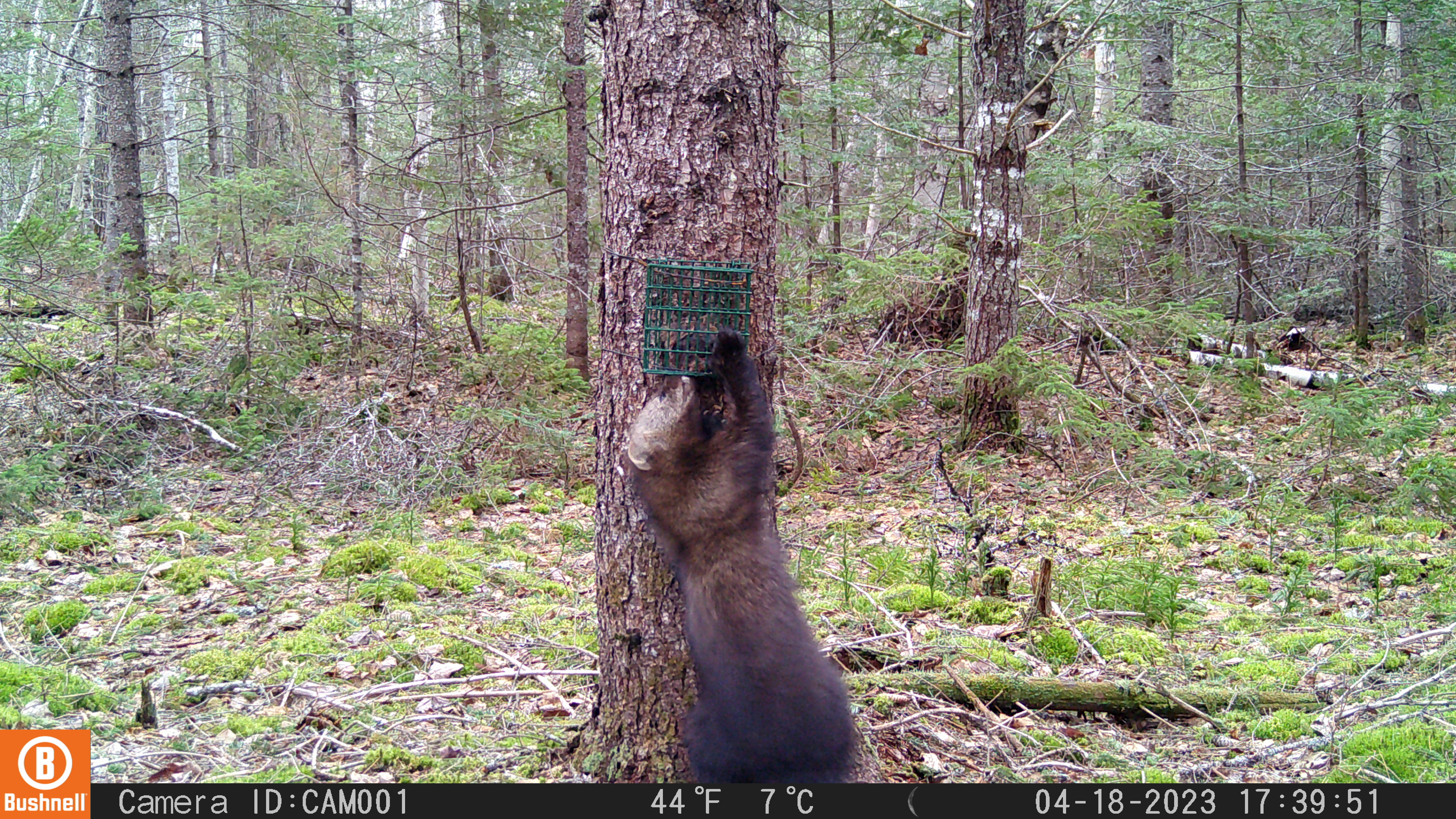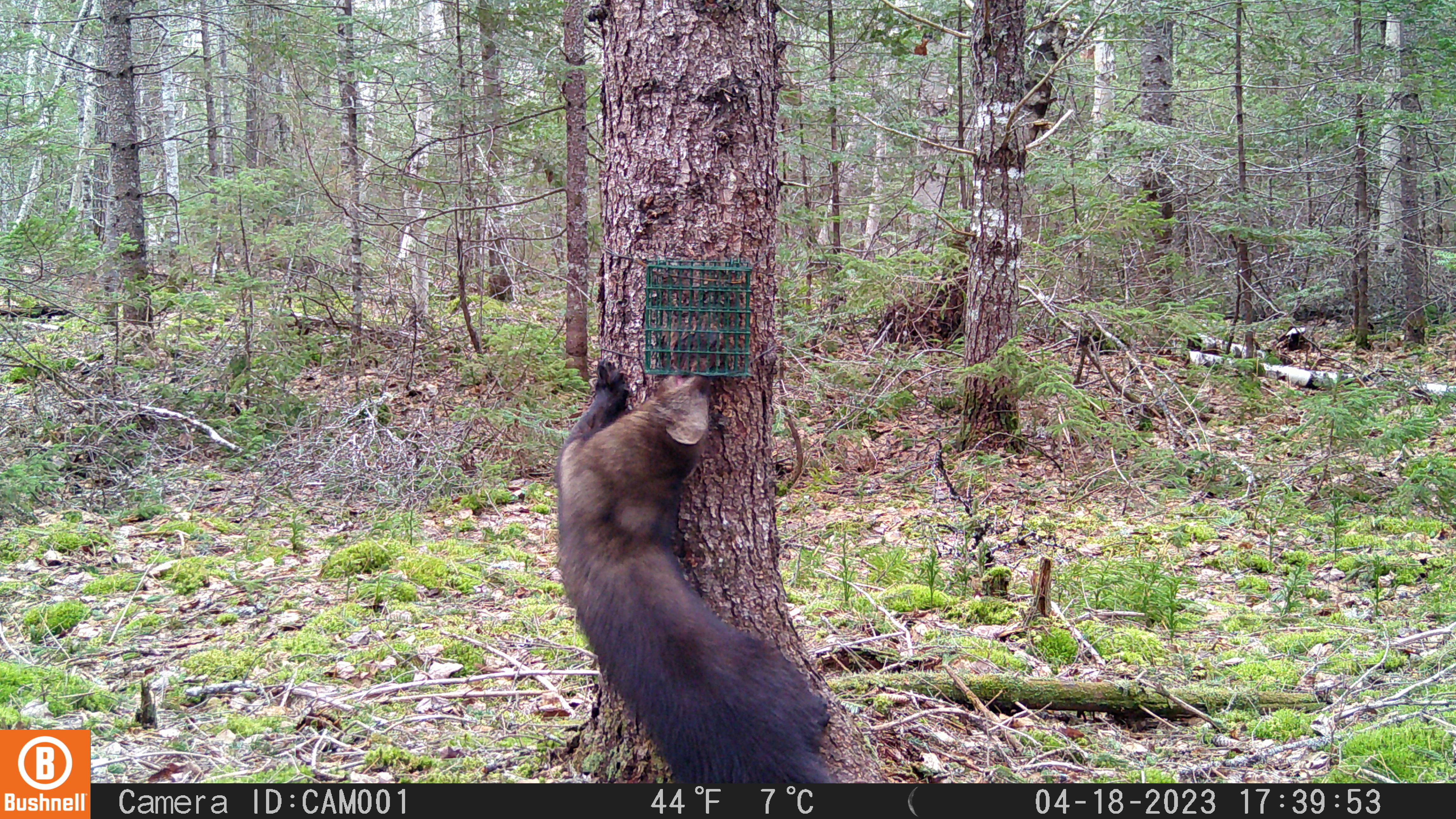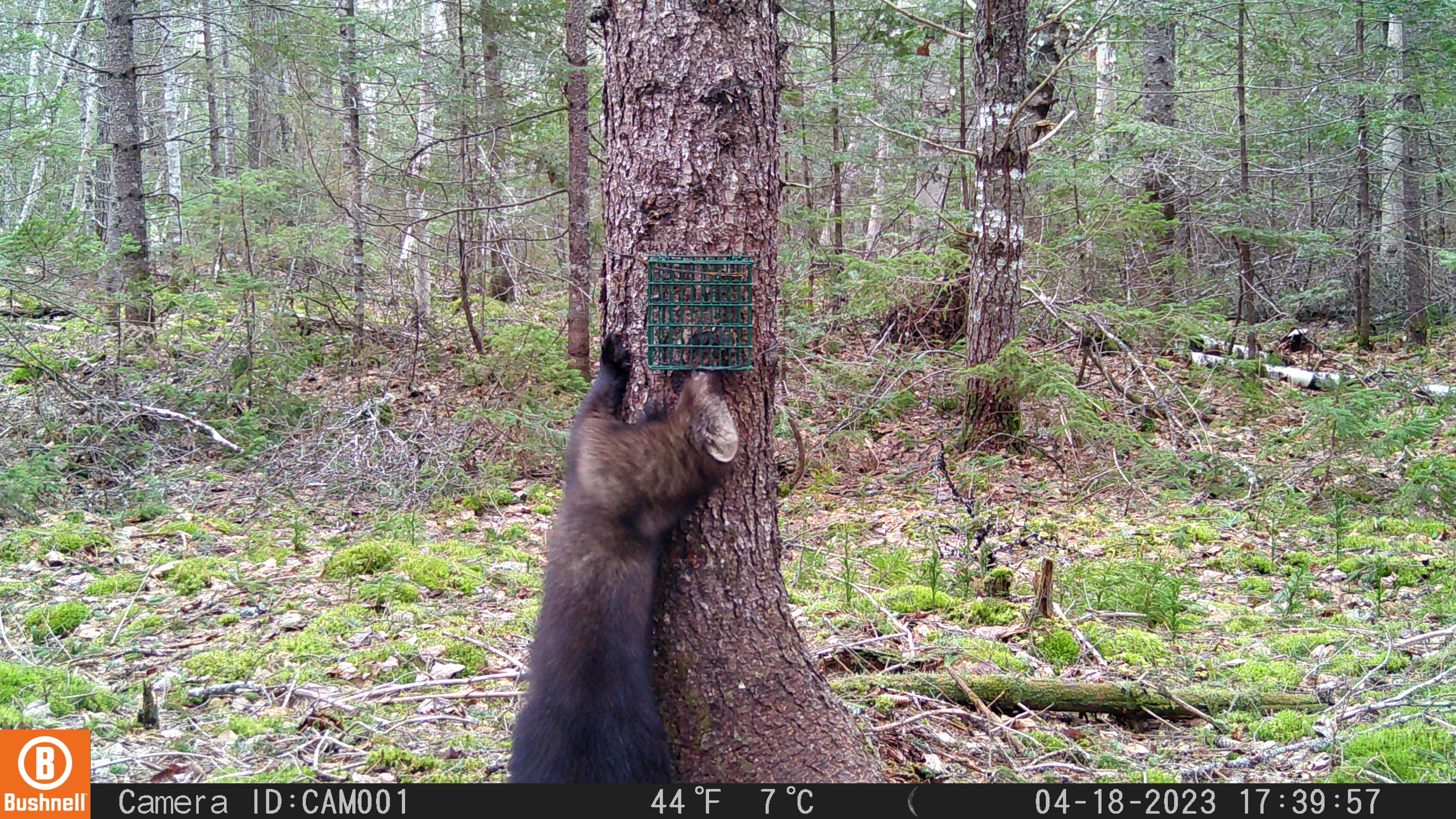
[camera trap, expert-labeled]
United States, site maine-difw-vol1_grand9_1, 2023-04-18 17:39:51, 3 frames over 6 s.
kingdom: Animalia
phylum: Chordata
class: Mammalia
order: Carnivora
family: Mustelidae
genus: Pekania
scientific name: Pekania pennanti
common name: fisher